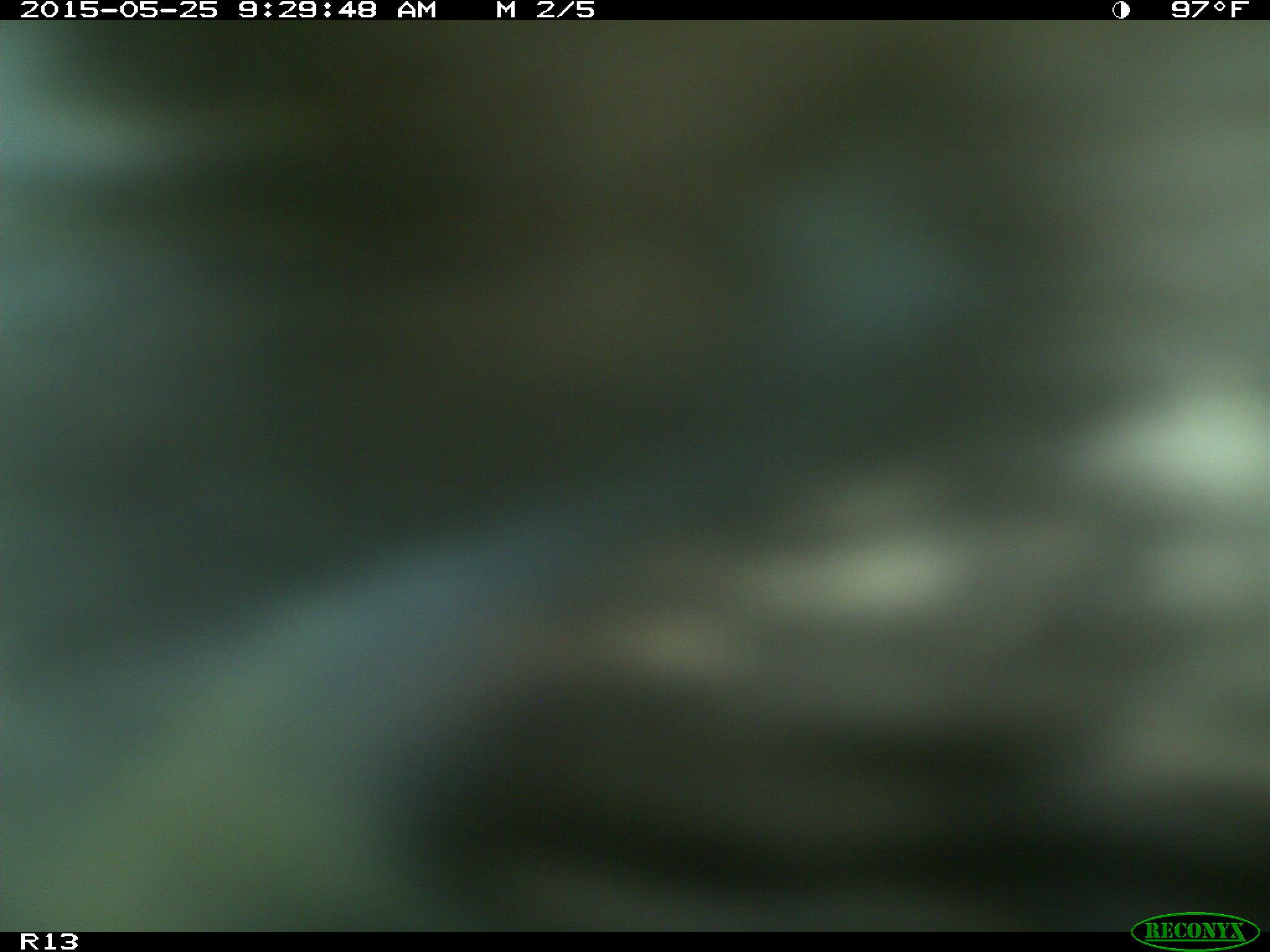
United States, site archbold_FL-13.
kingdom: Animalia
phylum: Chordata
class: Mammalia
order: Artiodactyla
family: Bovidae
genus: Bos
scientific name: Bos taurus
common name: domestic cow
Bos taurus (domestic cow).